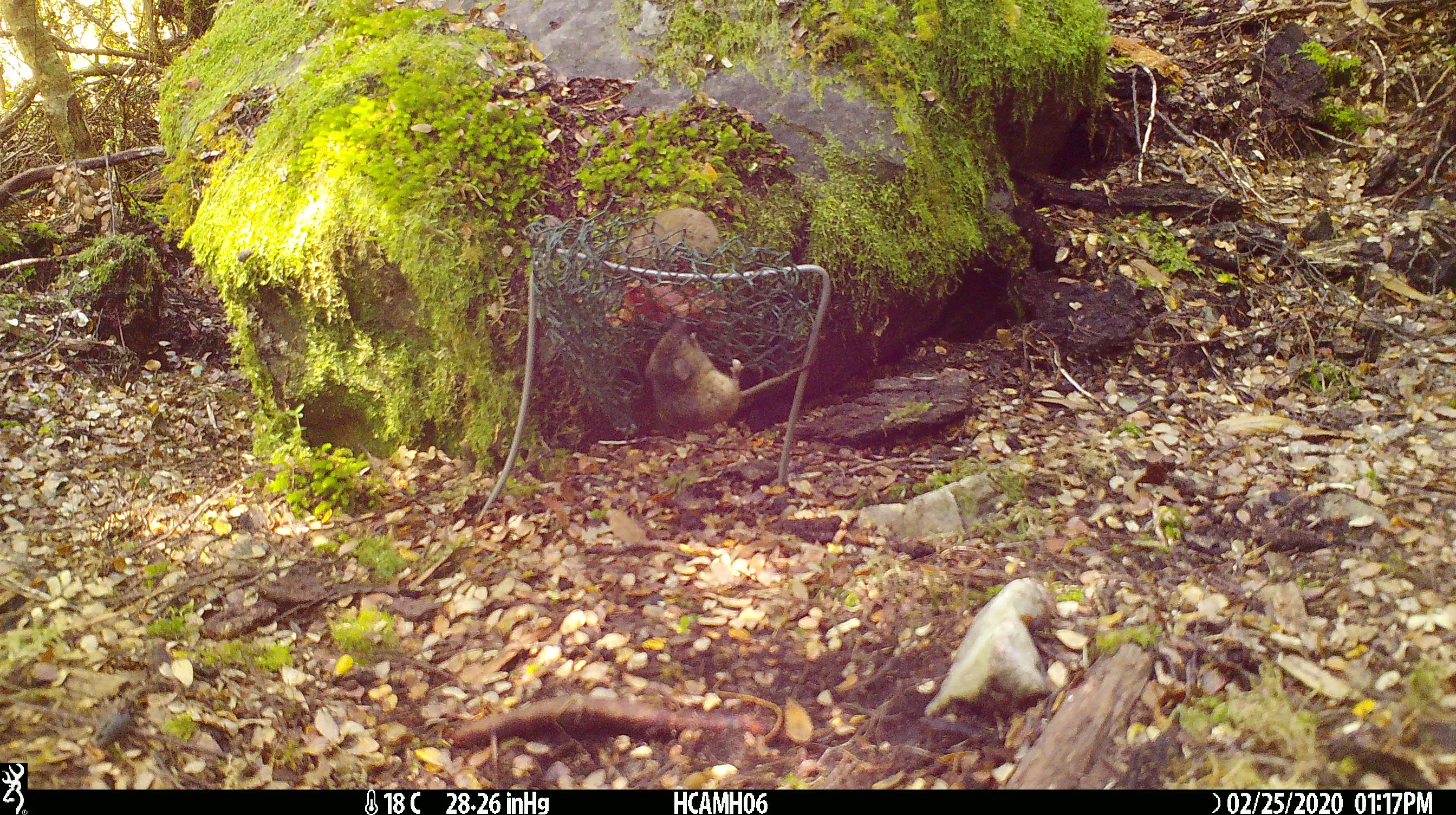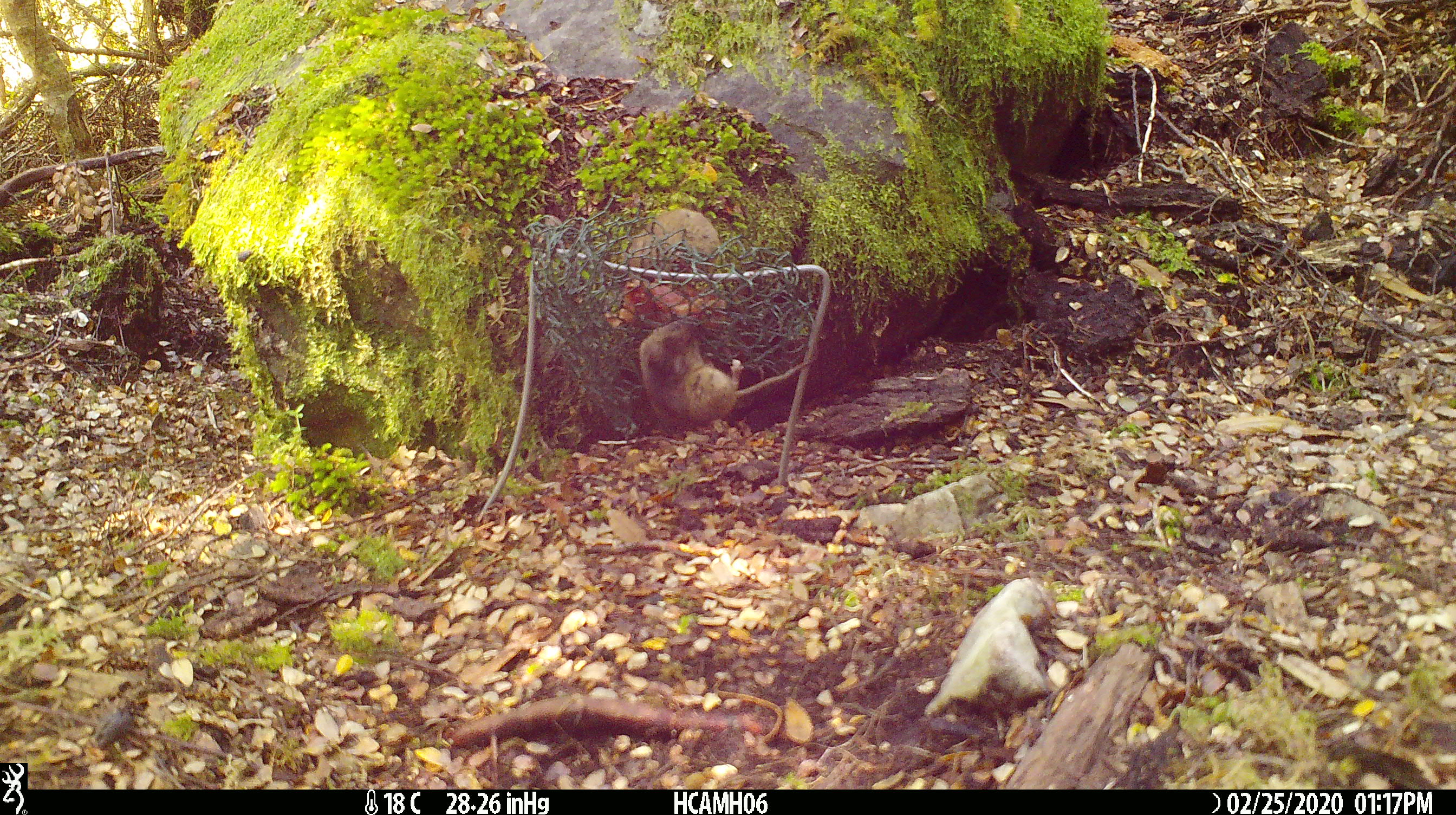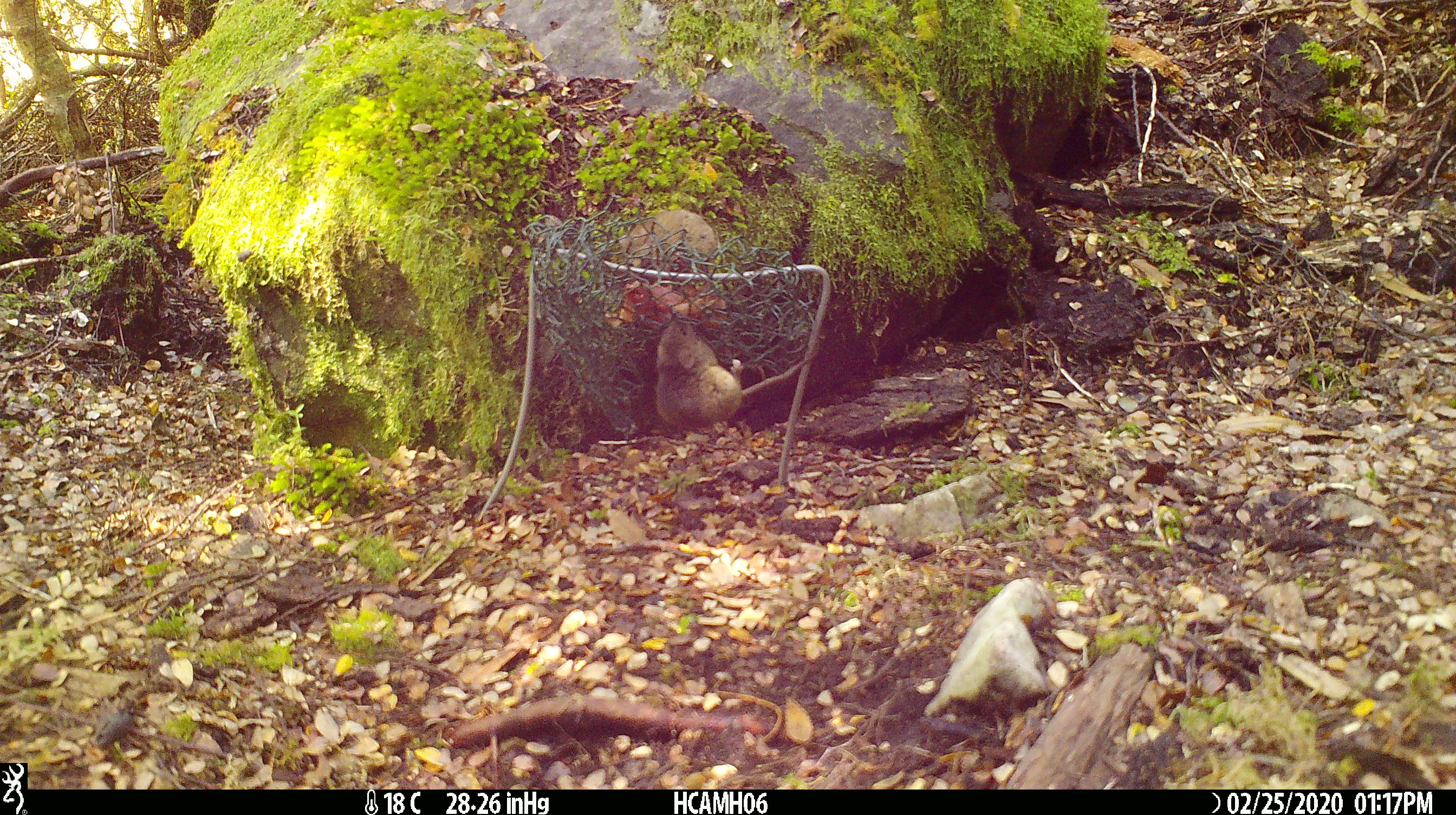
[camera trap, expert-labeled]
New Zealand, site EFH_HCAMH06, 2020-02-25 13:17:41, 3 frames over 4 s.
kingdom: Animalia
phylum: Chordata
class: Mammalia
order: Rodentia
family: Muridae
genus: Mus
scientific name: Mus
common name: mouse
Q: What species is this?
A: Mouse (Mus).